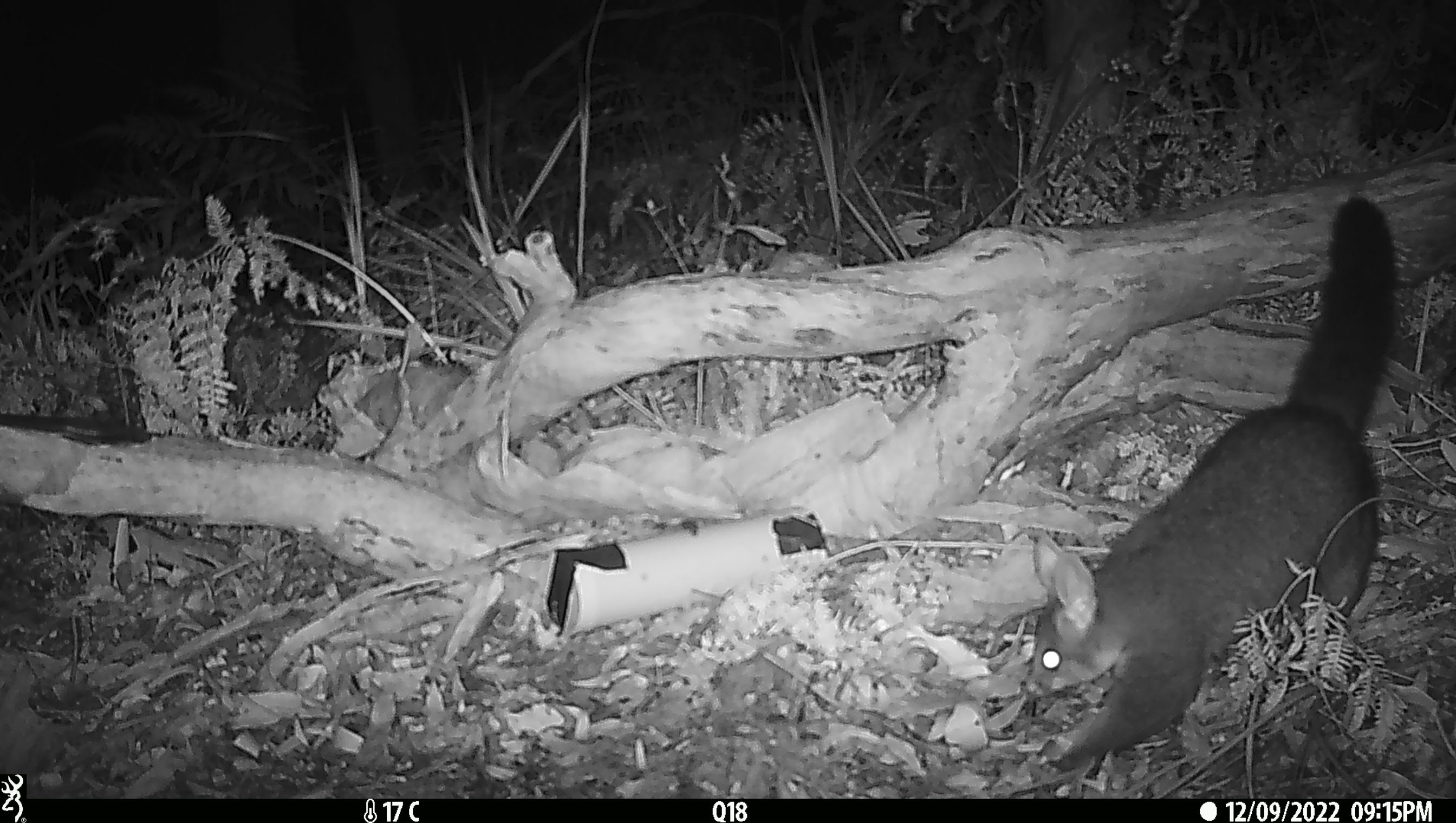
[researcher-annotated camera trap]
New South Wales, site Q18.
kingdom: Animalia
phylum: Chordata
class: Mammalia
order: Diprotodontia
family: Phalangeridae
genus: Trichosurus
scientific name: Trichosurus vulpecula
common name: common brushtail possum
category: possum